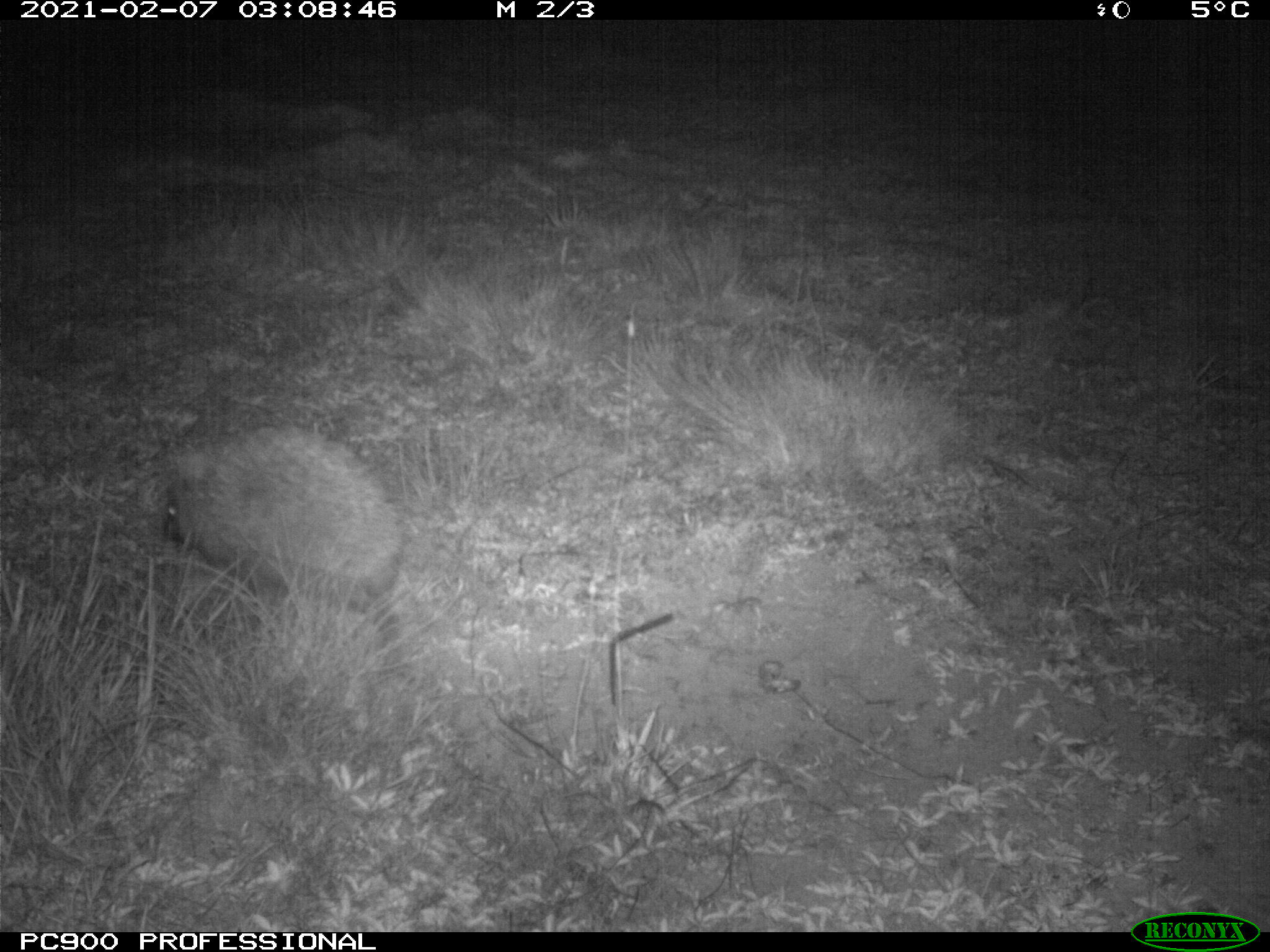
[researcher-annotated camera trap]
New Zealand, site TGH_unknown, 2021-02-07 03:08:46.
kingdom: Animalia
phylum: Chordata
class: Mammalia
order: Eulipotyphla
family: Erinaceidae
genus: Erinaceus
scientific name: Erinaceus europaeus europaeus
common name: european hedgehog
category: hedgehog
Hedgehog (european hedgehog) (Erinaceus europaeus europaeus).